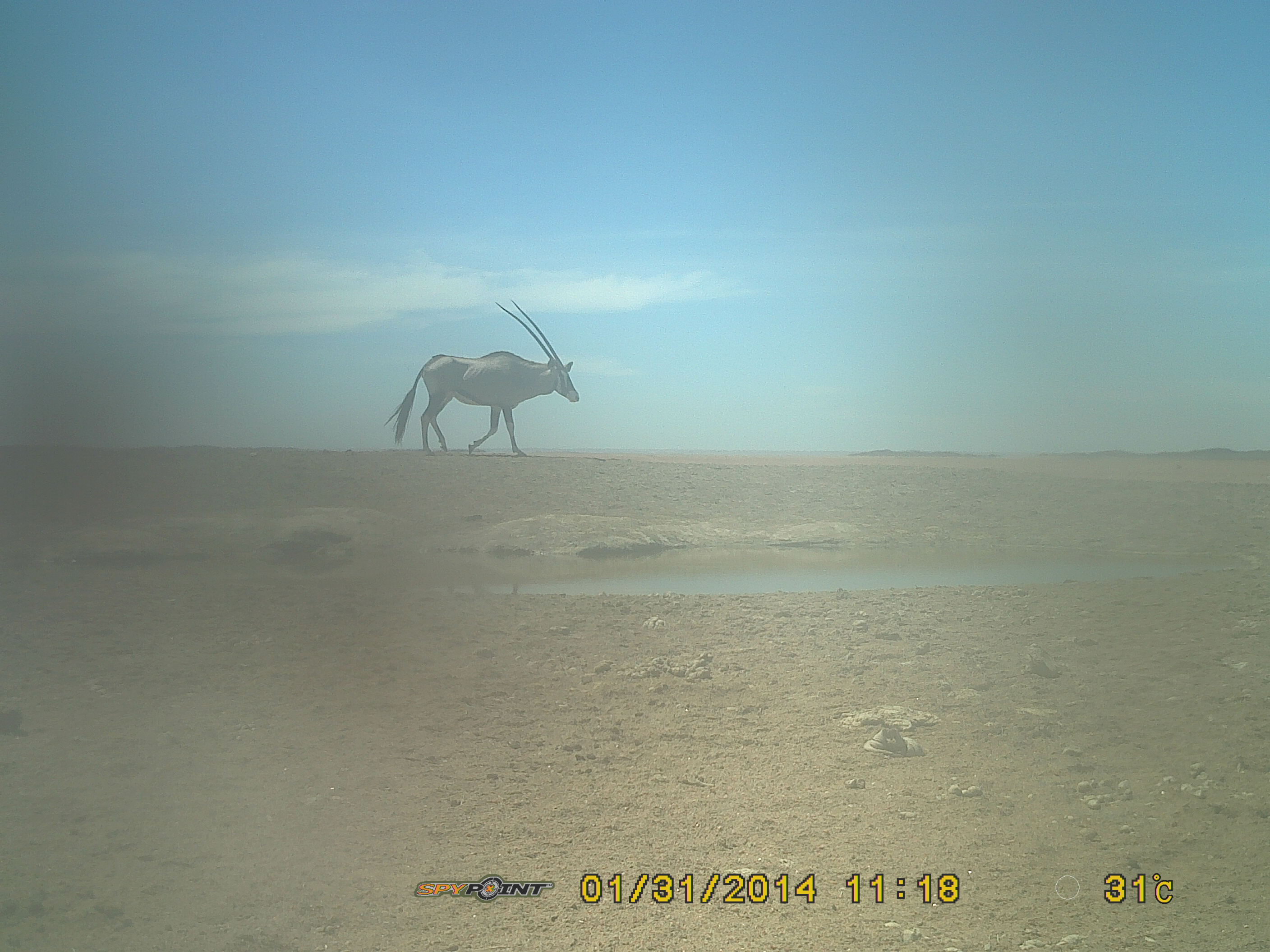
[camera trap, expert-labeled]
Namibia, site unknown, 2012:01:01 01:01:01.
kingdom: Animalia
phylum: Chordata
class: Mammalia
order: Artiodactyla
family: Bovidae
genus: Oryx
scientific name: Oryx gazella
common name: gemsbok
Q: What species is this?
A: Oryx gazella (gemsbok).